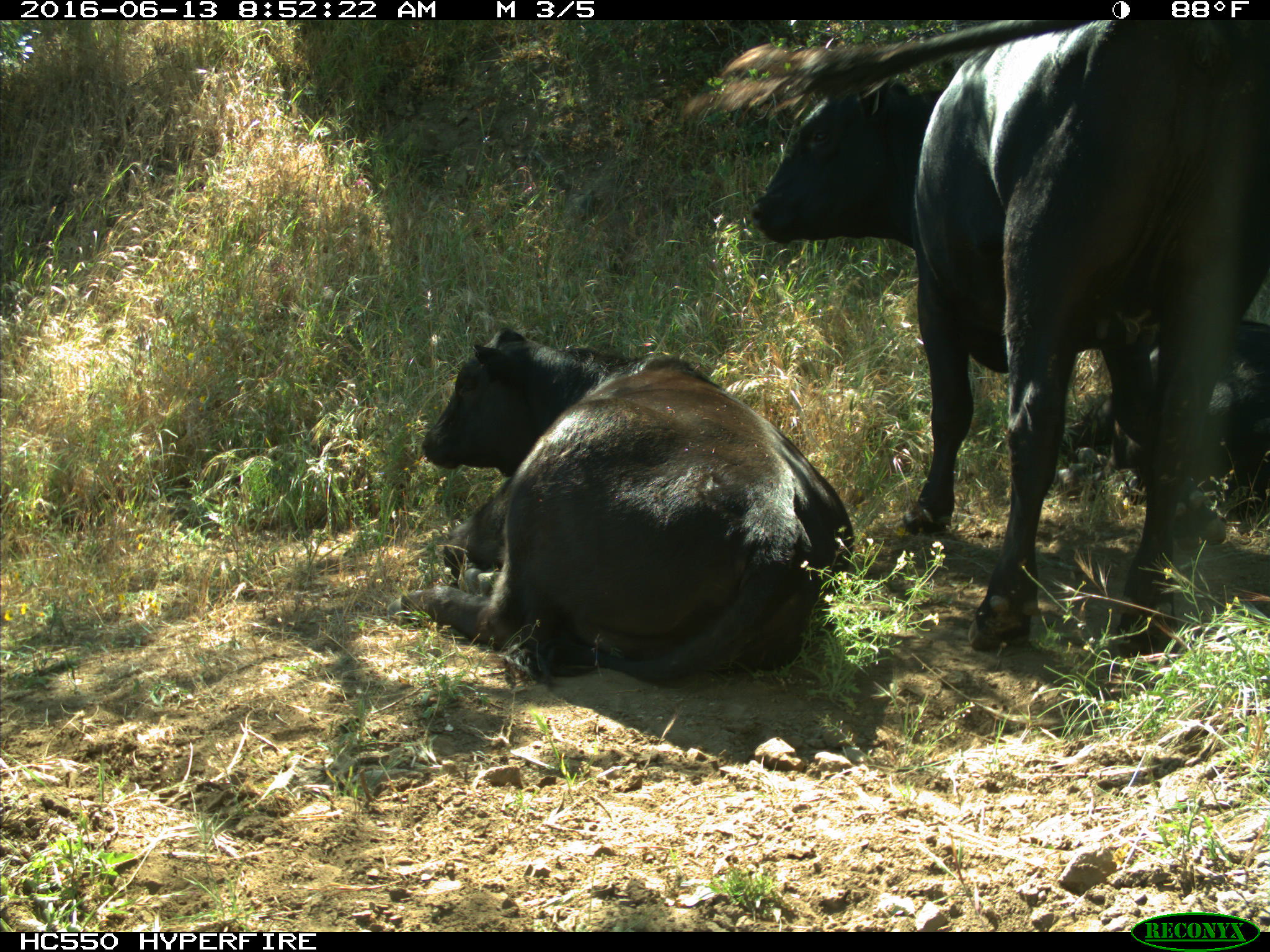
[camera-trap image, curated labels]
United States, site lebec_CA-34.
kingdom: Animalia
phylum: Chordata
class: Mammalia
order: Artiodactyla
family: Bovidae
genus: Bos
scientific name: Bos taurus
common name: domestic cow